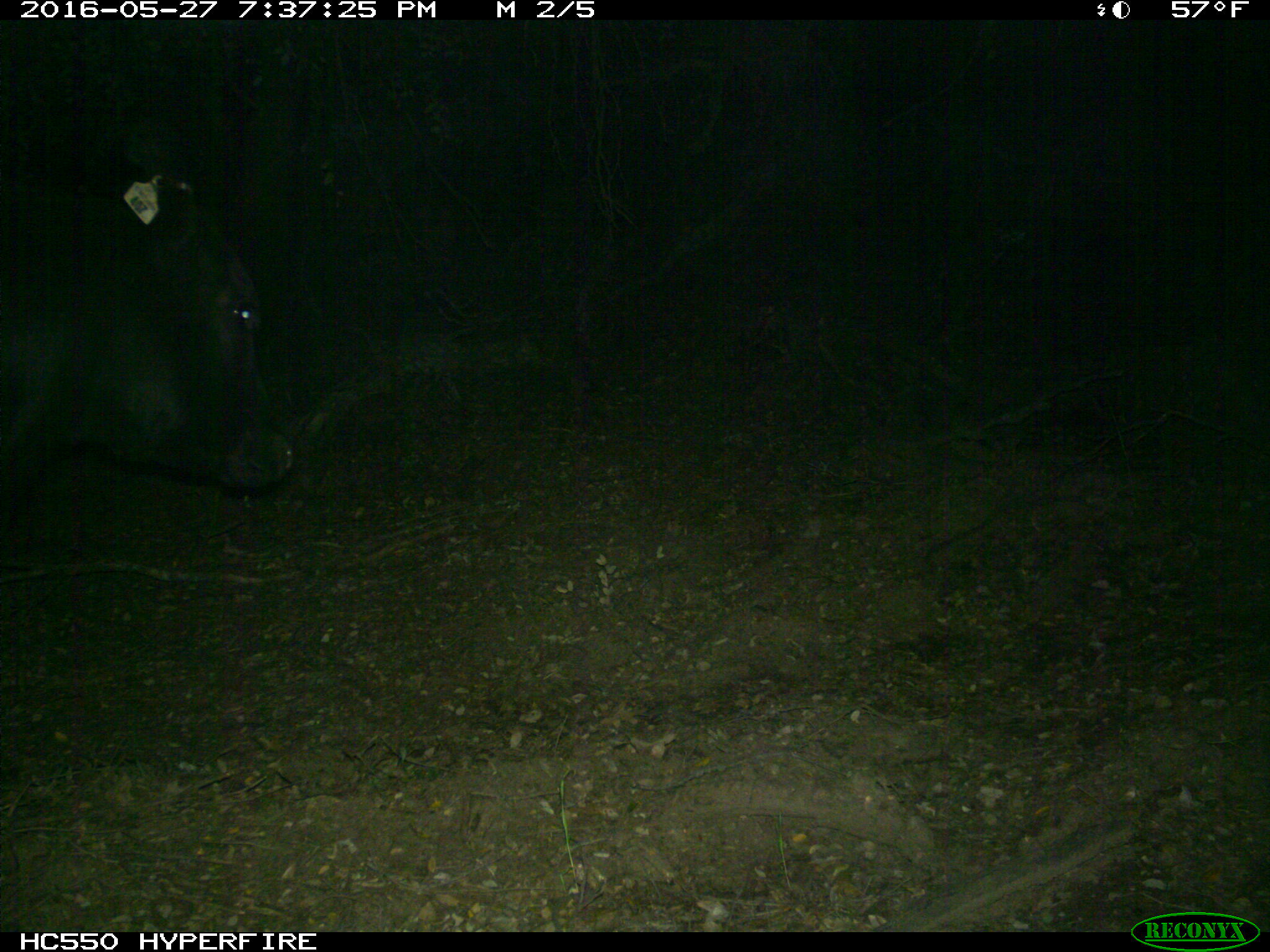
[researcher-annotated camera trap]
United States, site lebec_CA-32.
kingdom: Animalia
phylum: Chordata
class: Mammalia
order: Artiodactyla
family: Bovidae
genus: Bos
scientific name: Bos taurus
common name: domestic cow